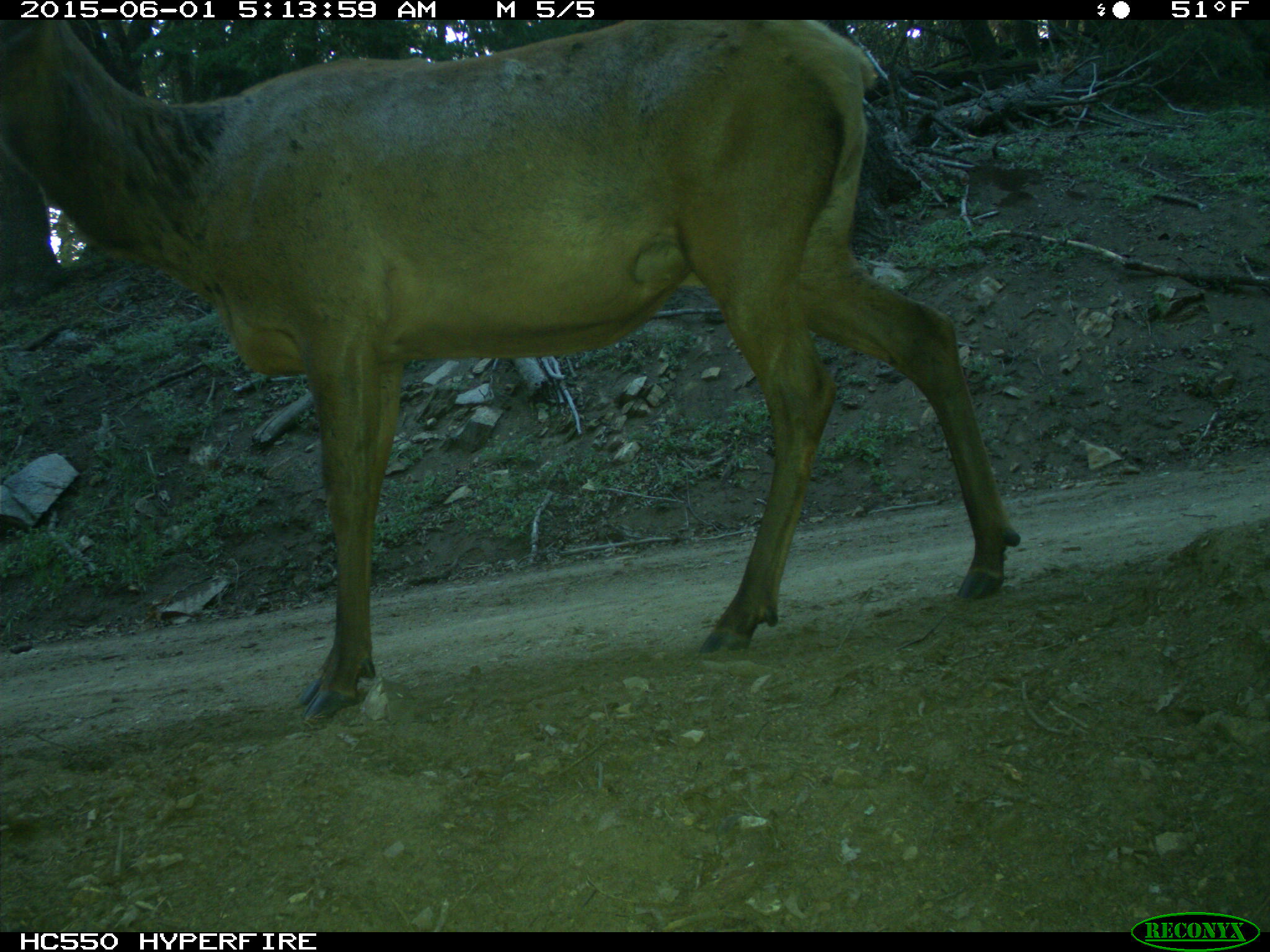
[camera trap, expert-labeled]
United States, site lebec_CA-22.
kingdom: Animalia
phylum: Chordata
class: Mammalia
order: Artiodactyla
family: Cervidae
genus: Cervus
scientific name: Cervus canadensis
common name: elk